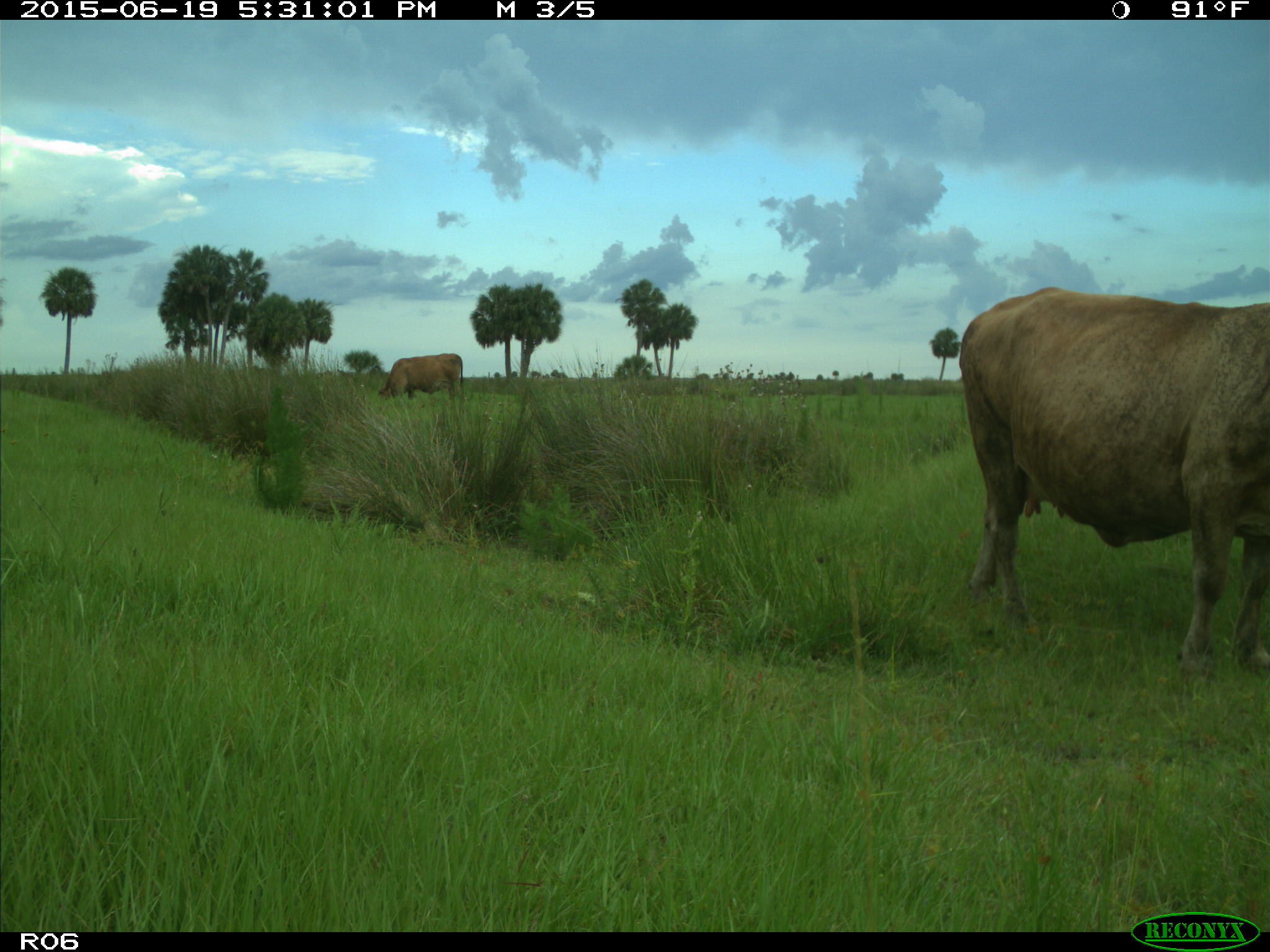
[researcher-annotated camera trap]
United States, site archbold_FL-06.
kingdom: Animalia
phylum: Chordata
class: Mammalia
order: Artiodactyla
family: Bovidae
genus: Bos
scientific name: Bos taurus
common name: domestic cow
Bos taurus (domestic cow).